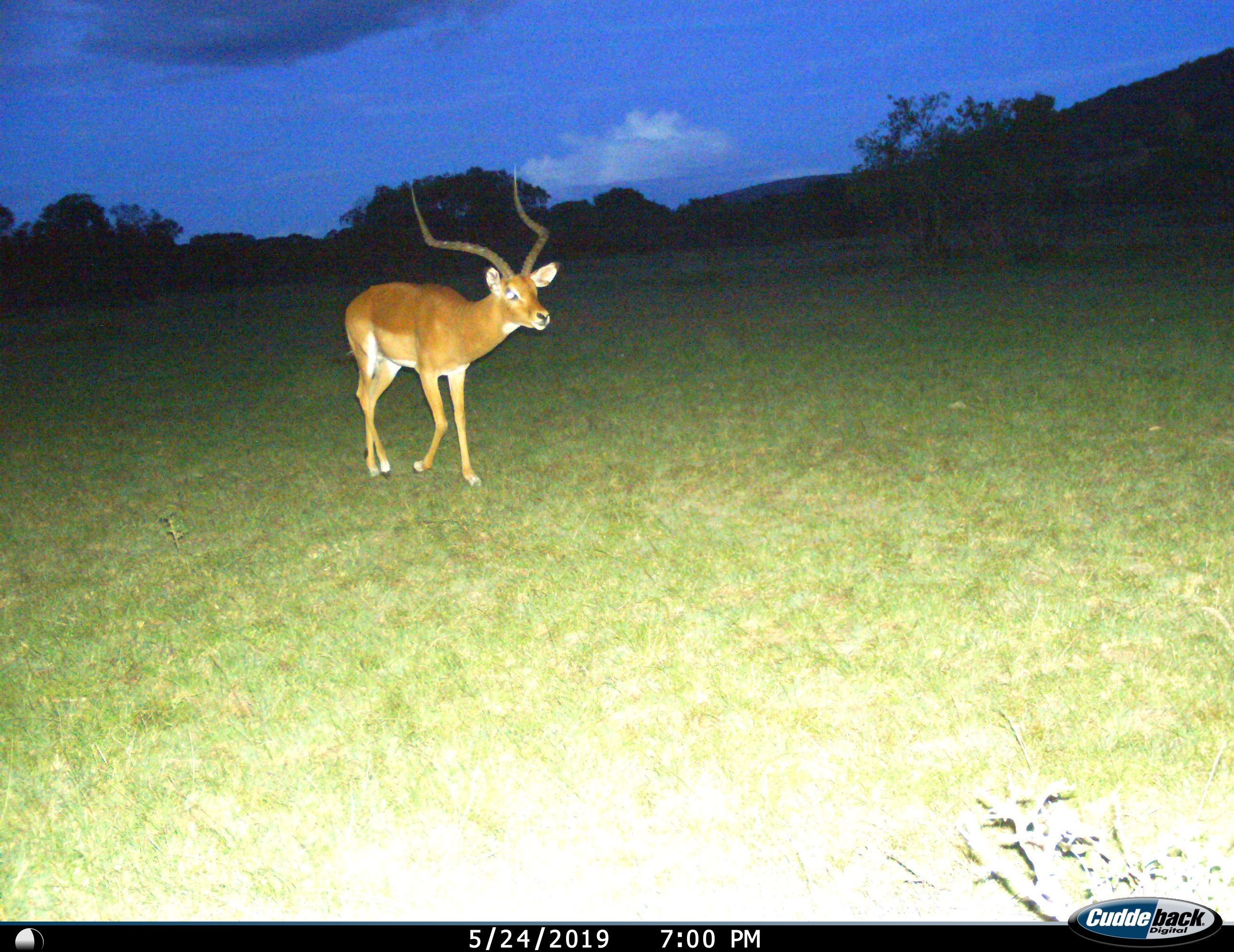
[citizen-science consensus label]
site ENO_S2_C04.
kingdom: Animalia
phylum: Chordata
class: Mammalia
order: Artiodactyla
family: Bovidae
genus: Aepyceros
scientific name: Aepyceros melampus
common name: impala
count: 1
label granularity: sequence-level